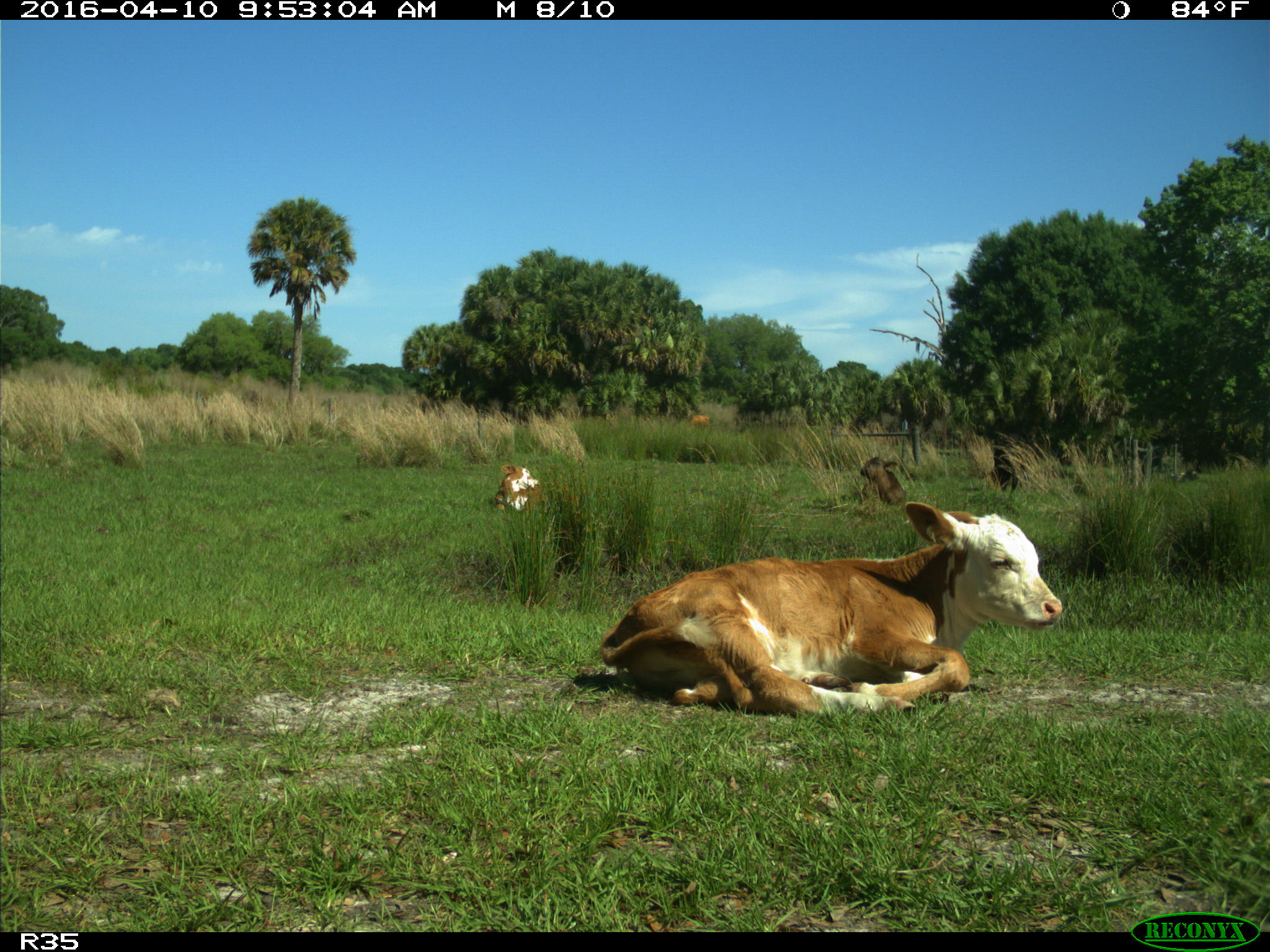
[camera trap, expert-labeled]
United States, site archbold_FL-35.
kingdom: Animalia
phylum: Chordata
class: Mammalia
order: Artiodactyla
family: Bovidae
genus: Bos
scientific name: Bos taurus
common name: domestic cow